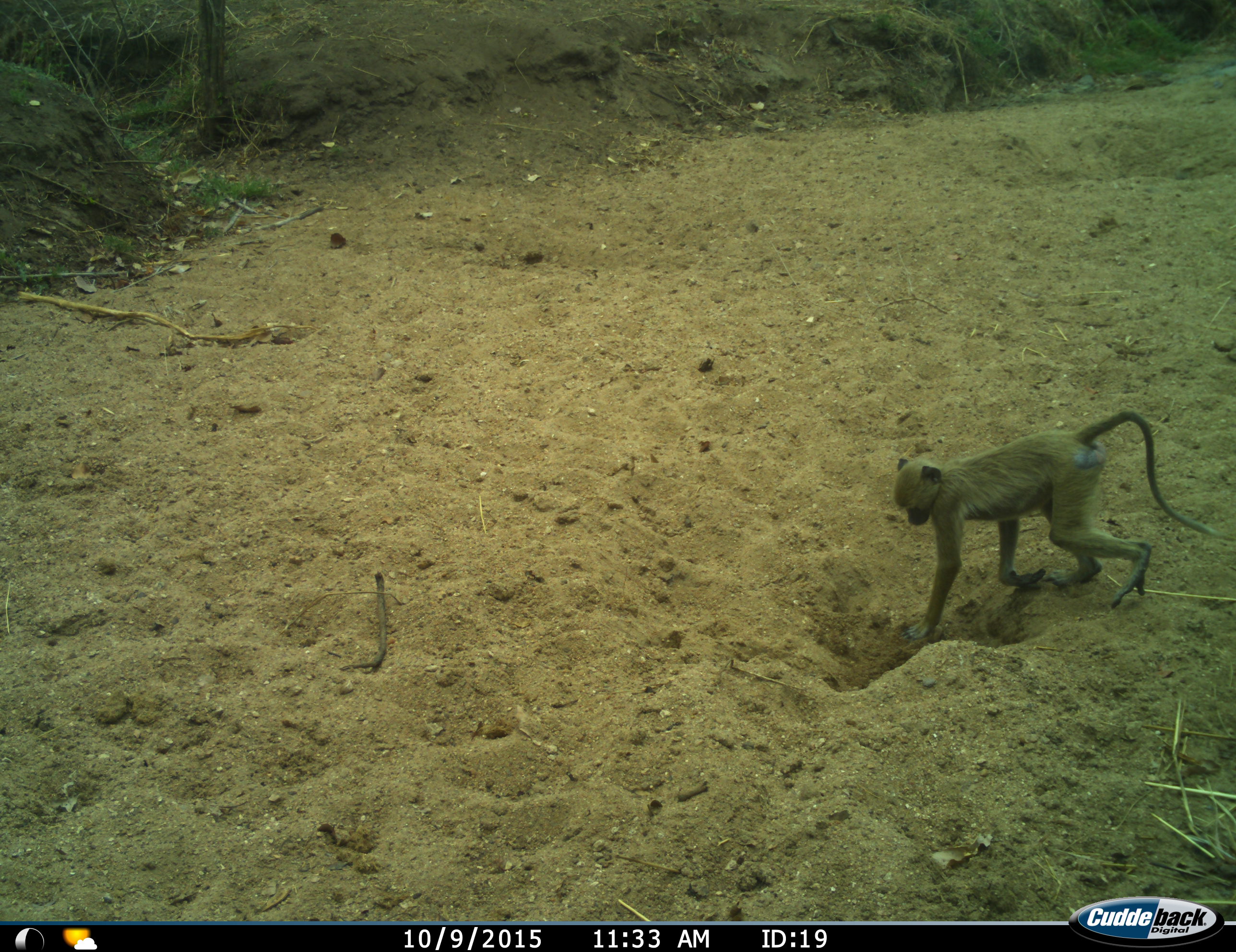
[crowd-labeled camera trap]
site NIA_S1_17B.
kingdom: Animalia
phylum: Chordata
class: Mammalia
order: Primates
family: Cercopithecidae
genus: Papio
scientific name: Papio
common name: baboon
Baboon (Papio), count 1. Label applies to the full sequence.